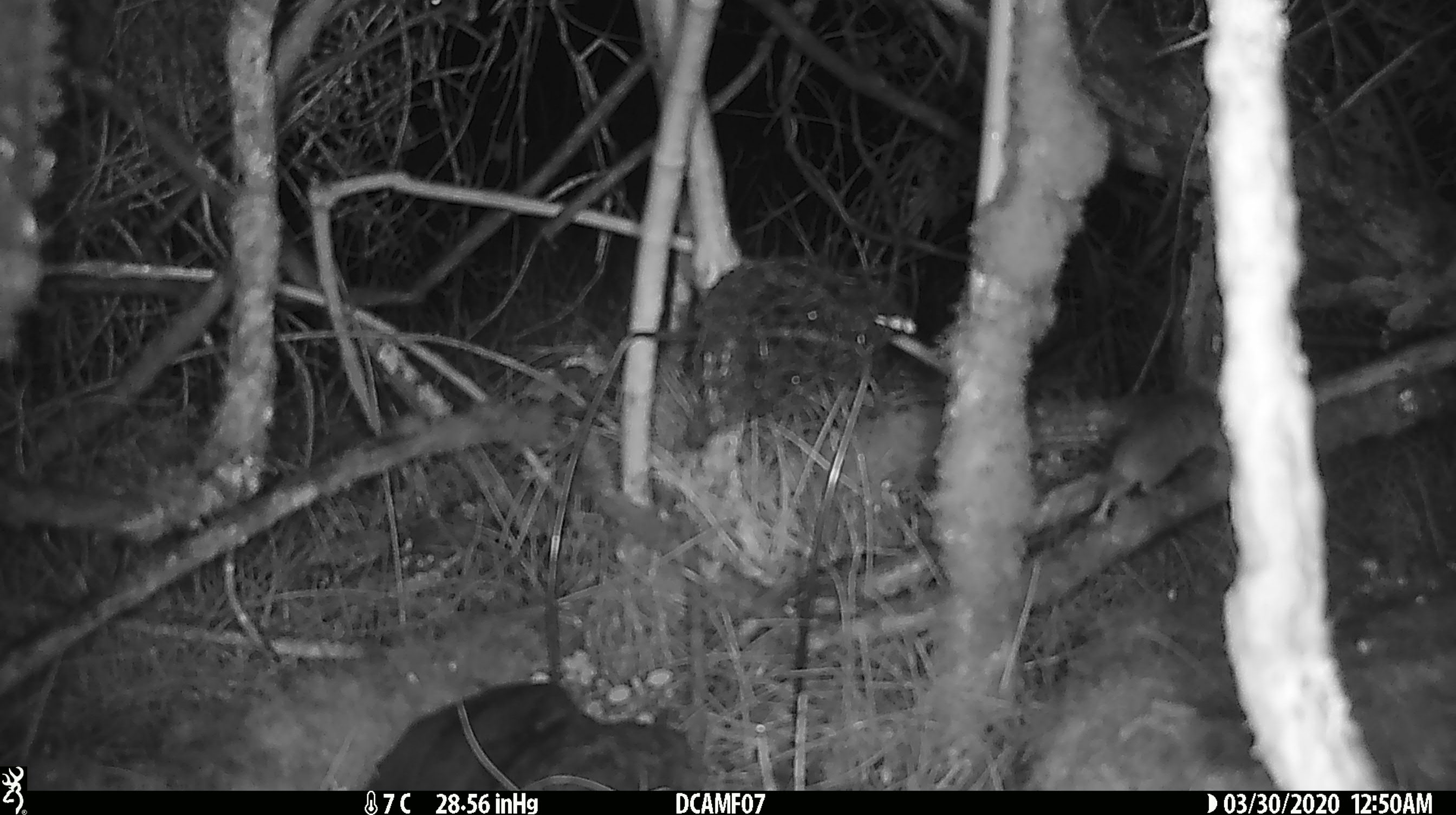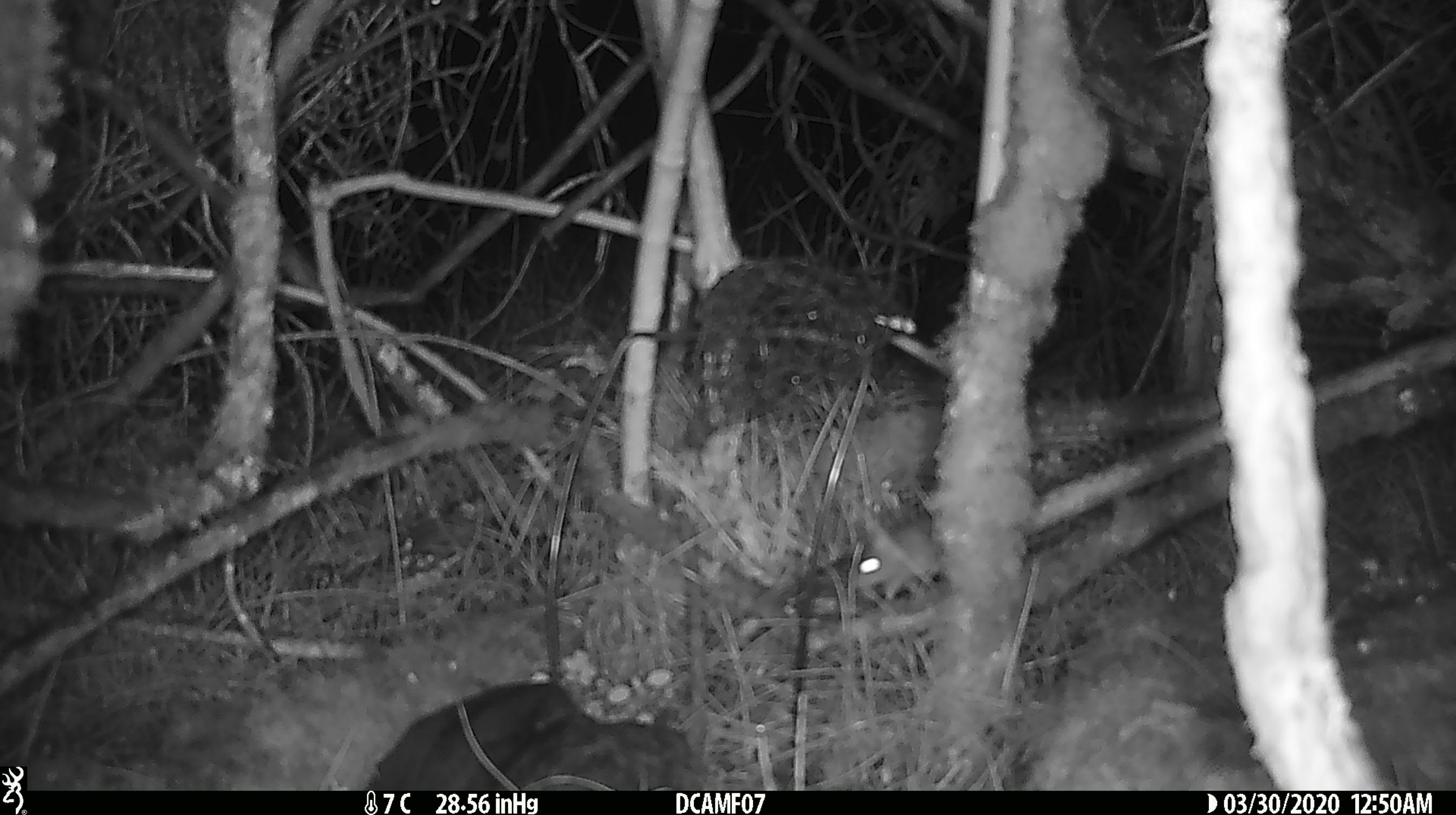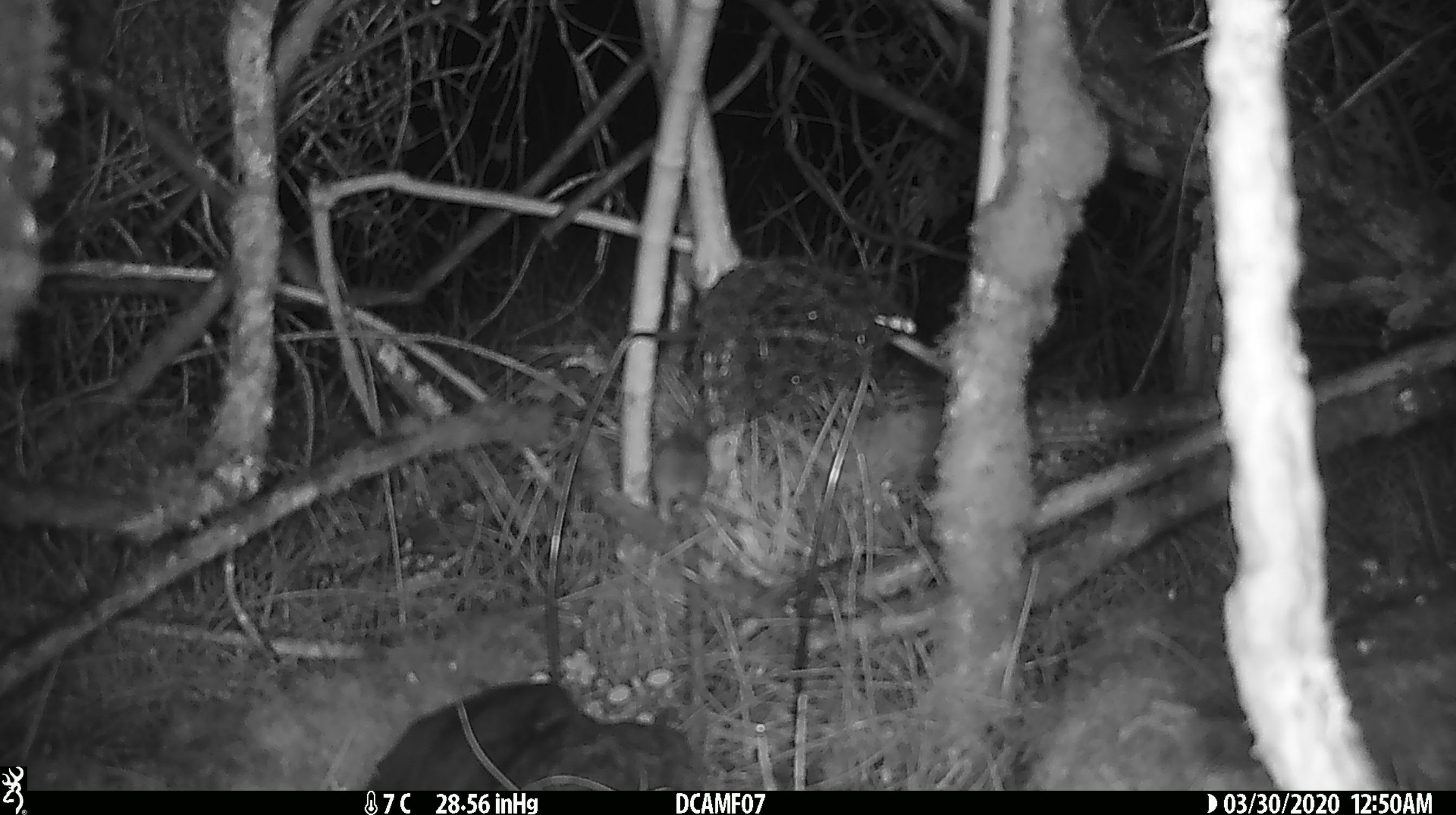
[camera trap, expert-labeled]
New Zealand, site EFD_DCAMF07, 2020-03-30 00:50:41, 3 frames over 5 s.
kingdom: Animalia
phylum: Chordata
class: Mammalia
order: Rodentia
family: Muridae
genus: Mus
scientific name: Mus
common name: mouse